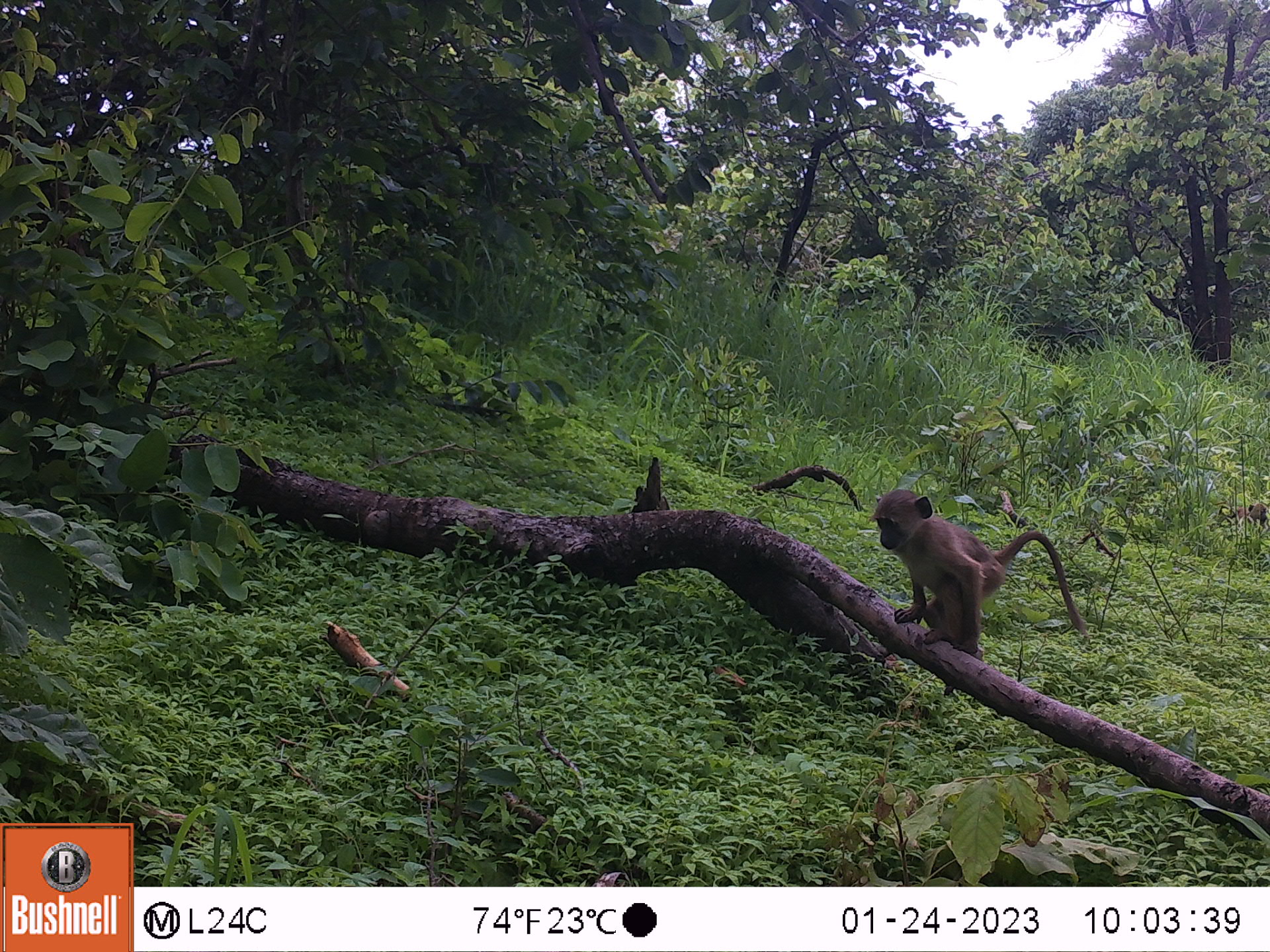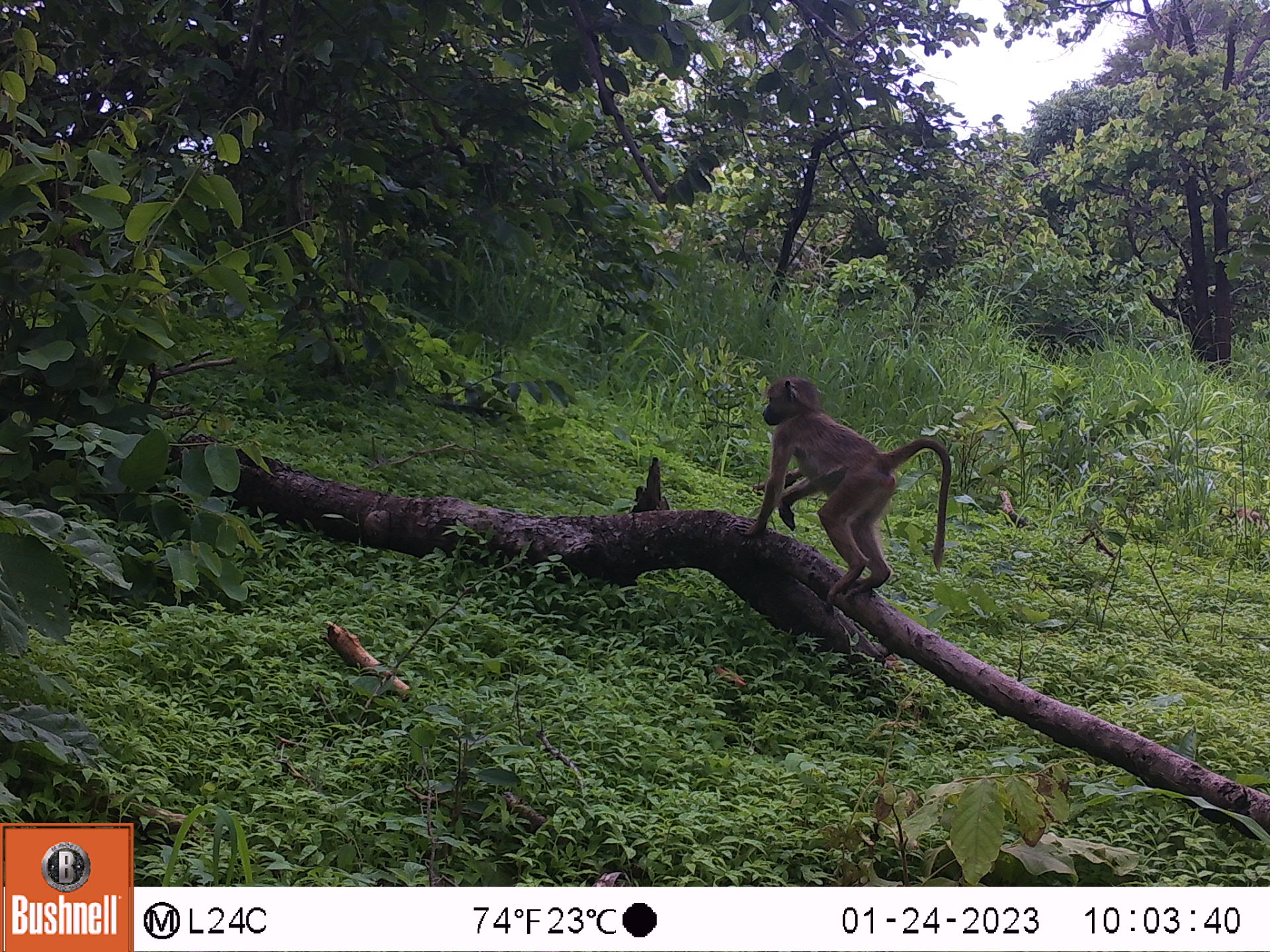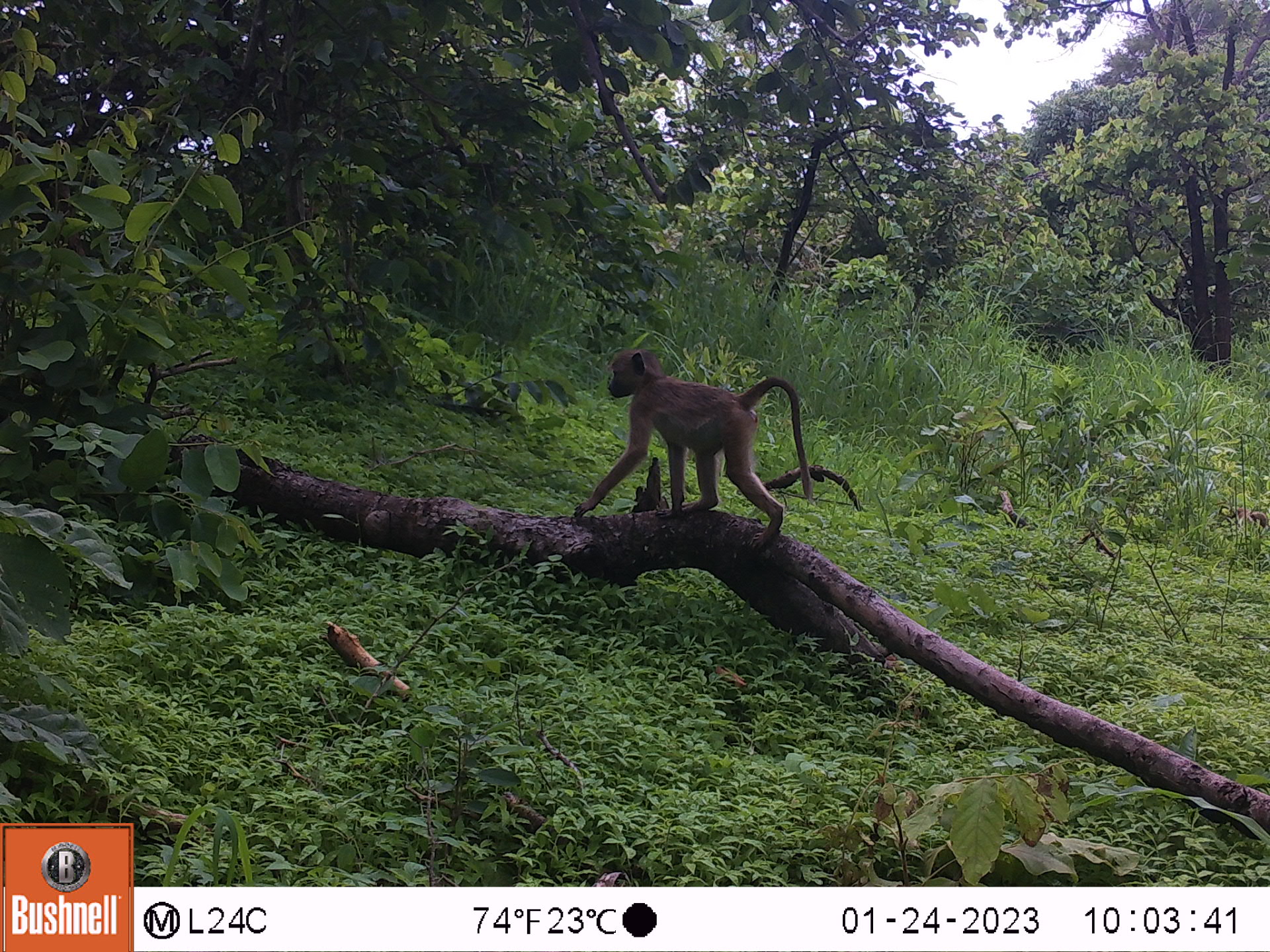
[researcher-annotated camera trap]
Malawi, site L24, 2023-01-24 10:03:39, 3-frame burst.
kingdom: Animalia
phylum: Chordata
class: Mammalia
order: Primates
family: Cercopithecidae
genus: Papio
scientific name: Papio cynocephalus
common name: yellow baboon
Yellow baboon (Papio cynocephalus), count 2.